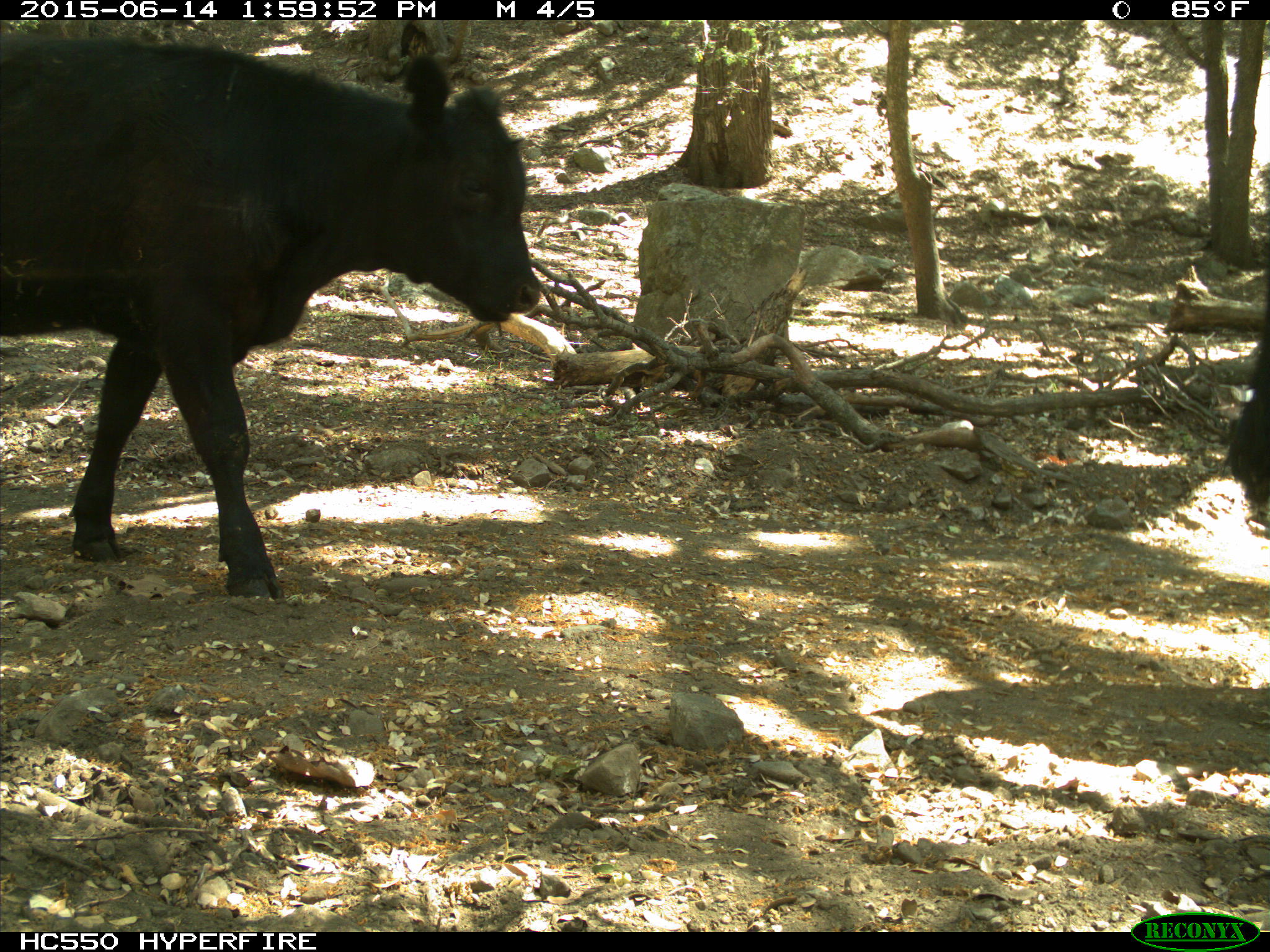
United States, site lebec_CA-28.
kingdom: Animalia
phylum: Chordata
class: Mammalia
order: Artiodactyla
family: Bovidae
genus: Bos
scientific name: Bos taurus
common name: domestic cow